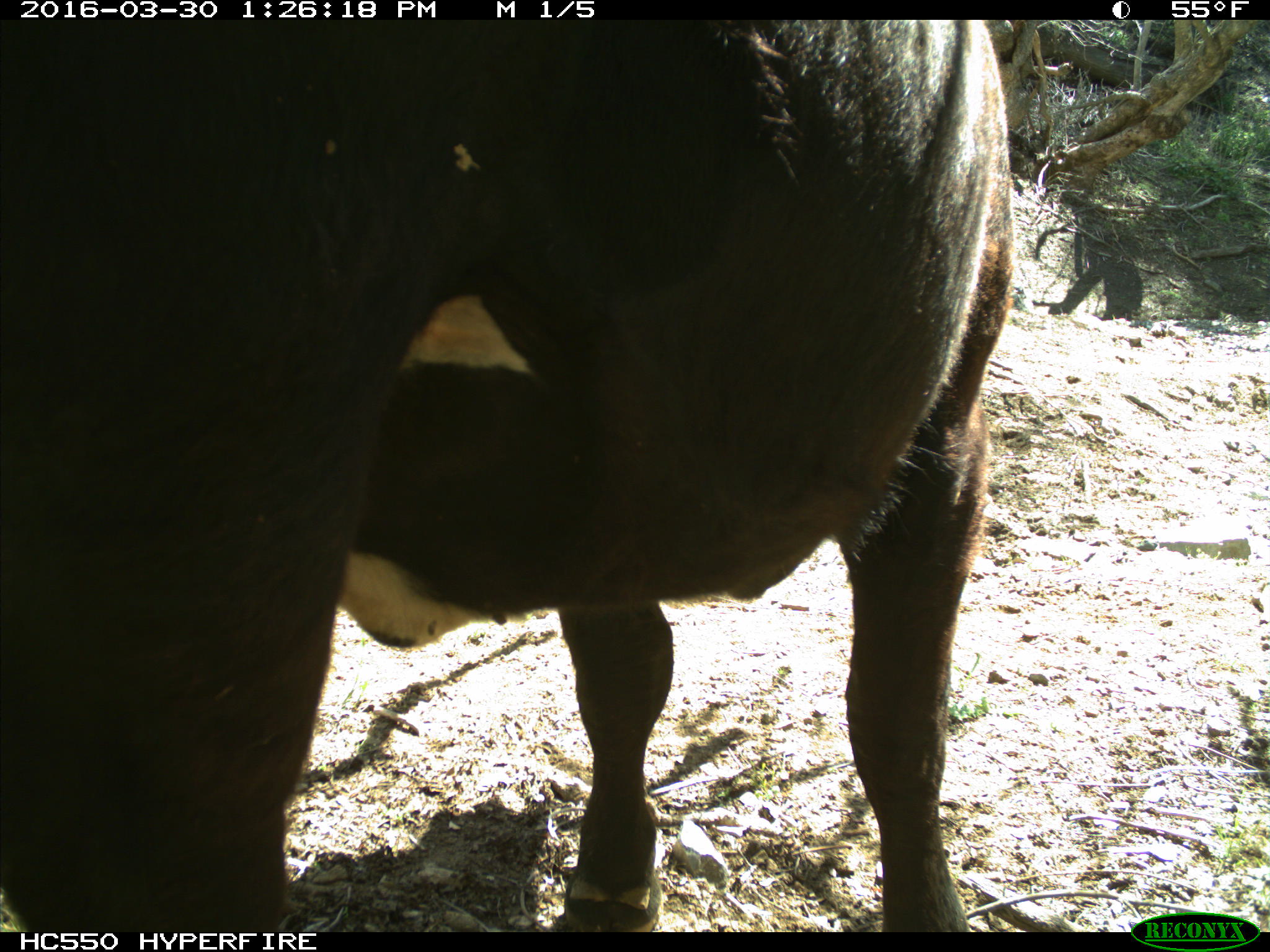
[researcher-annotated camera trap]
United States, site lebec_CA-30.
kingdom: Animalia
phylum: Chordata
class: Mammalia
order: Artiodactyla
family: Bovidae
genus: Bos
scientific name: Bos taurus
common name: domestic cow